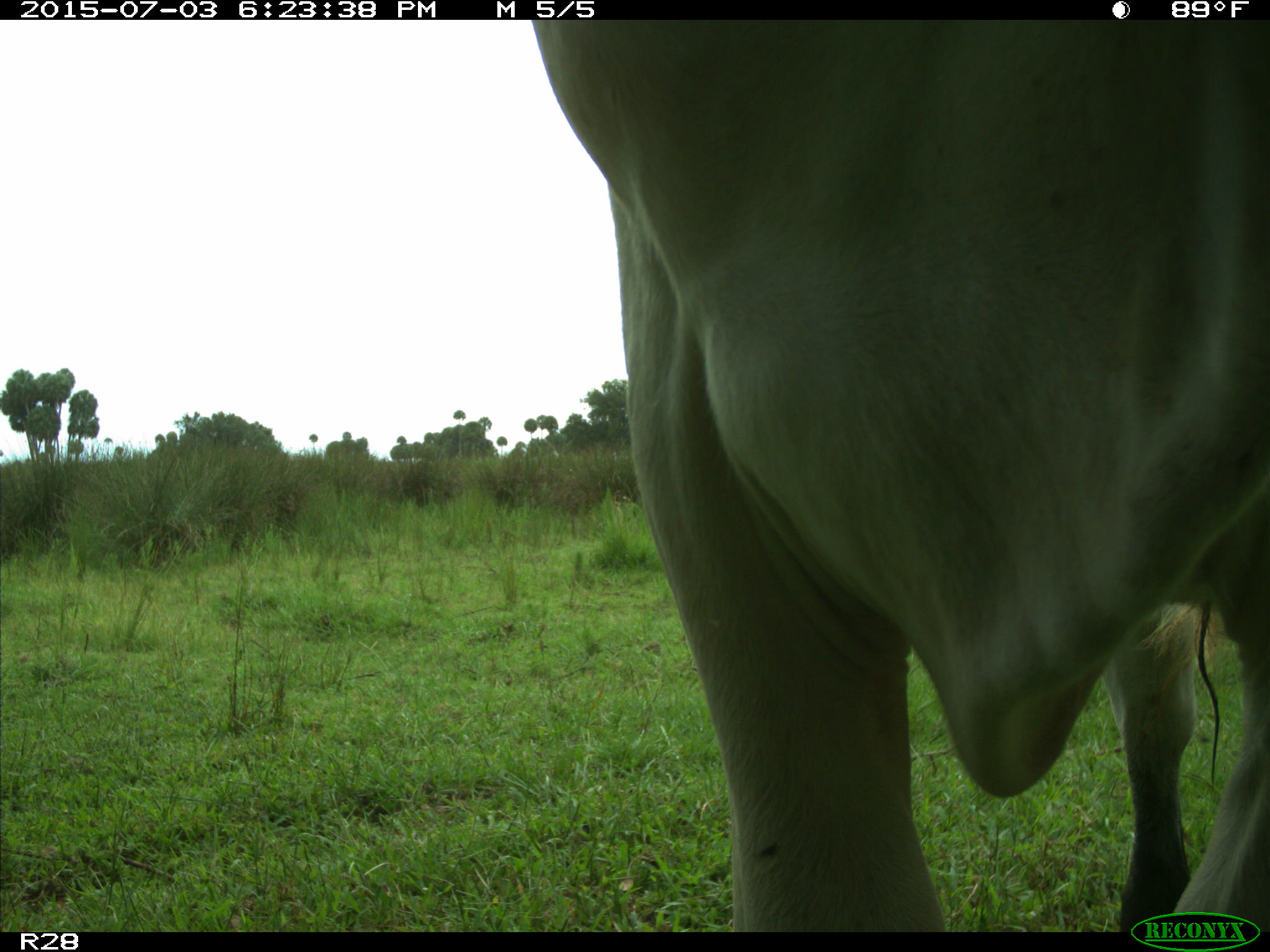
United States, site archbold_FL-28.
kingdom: Animalia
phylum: Chordata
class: Mammalia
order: Artiodactyla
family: Bovidae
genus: Bos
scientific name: Bos taurus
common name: domestic cow